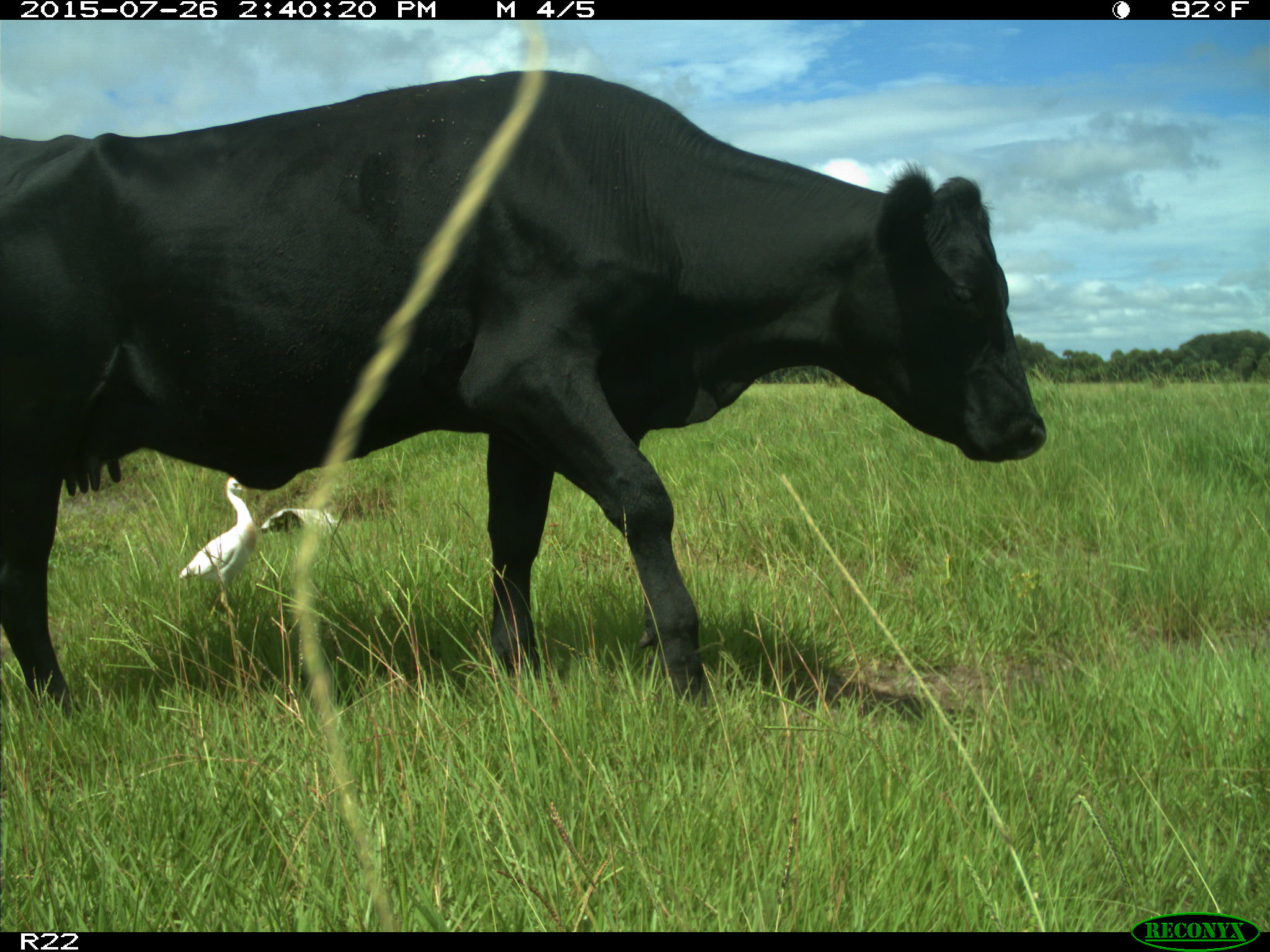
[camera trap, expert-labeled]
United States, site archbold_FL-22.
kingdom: Animalia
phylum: Chordata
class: Mammalia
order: Artiodactyla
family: Bovidae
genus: Bos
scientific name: Bos taurus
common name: domestic cow